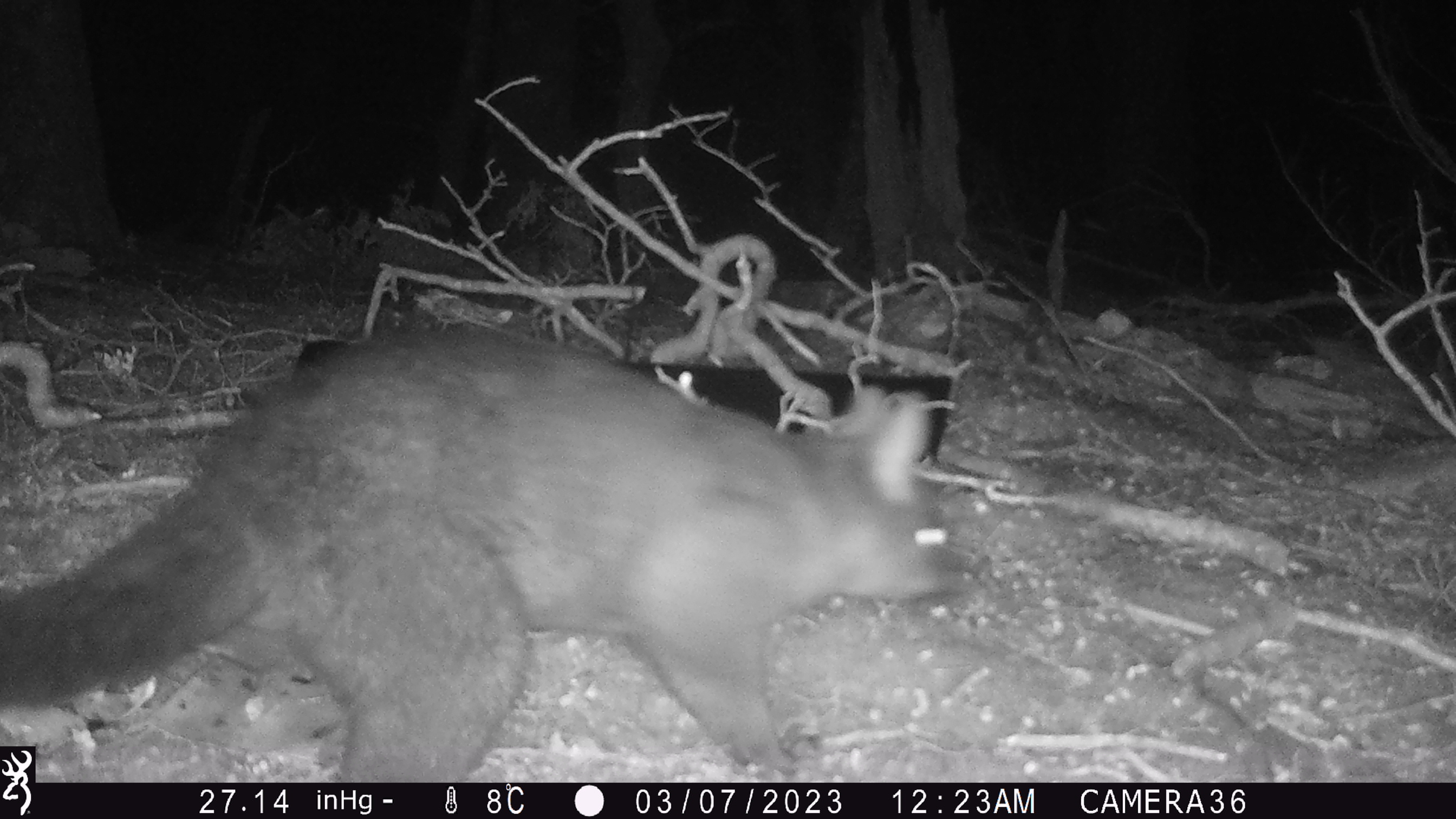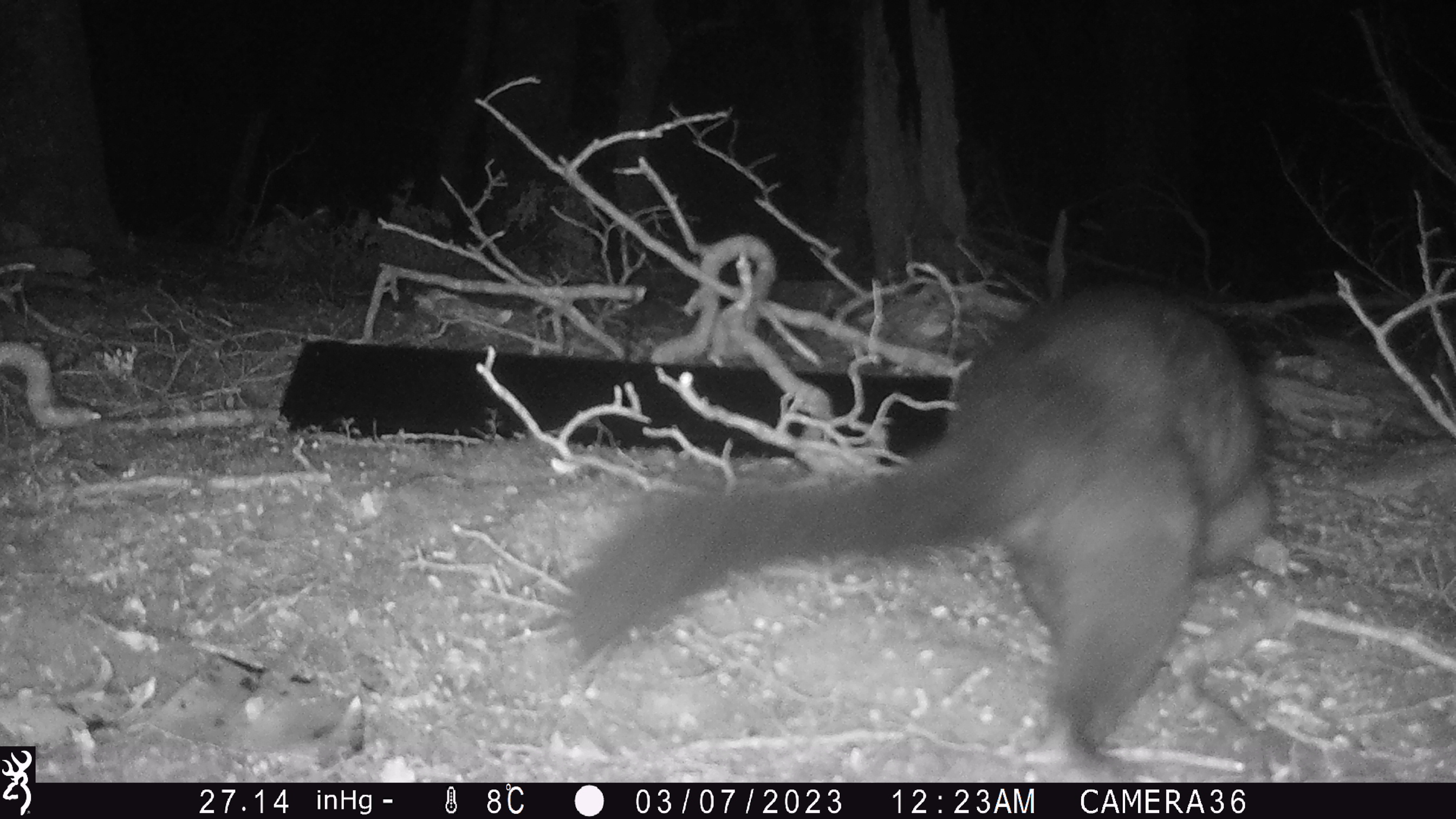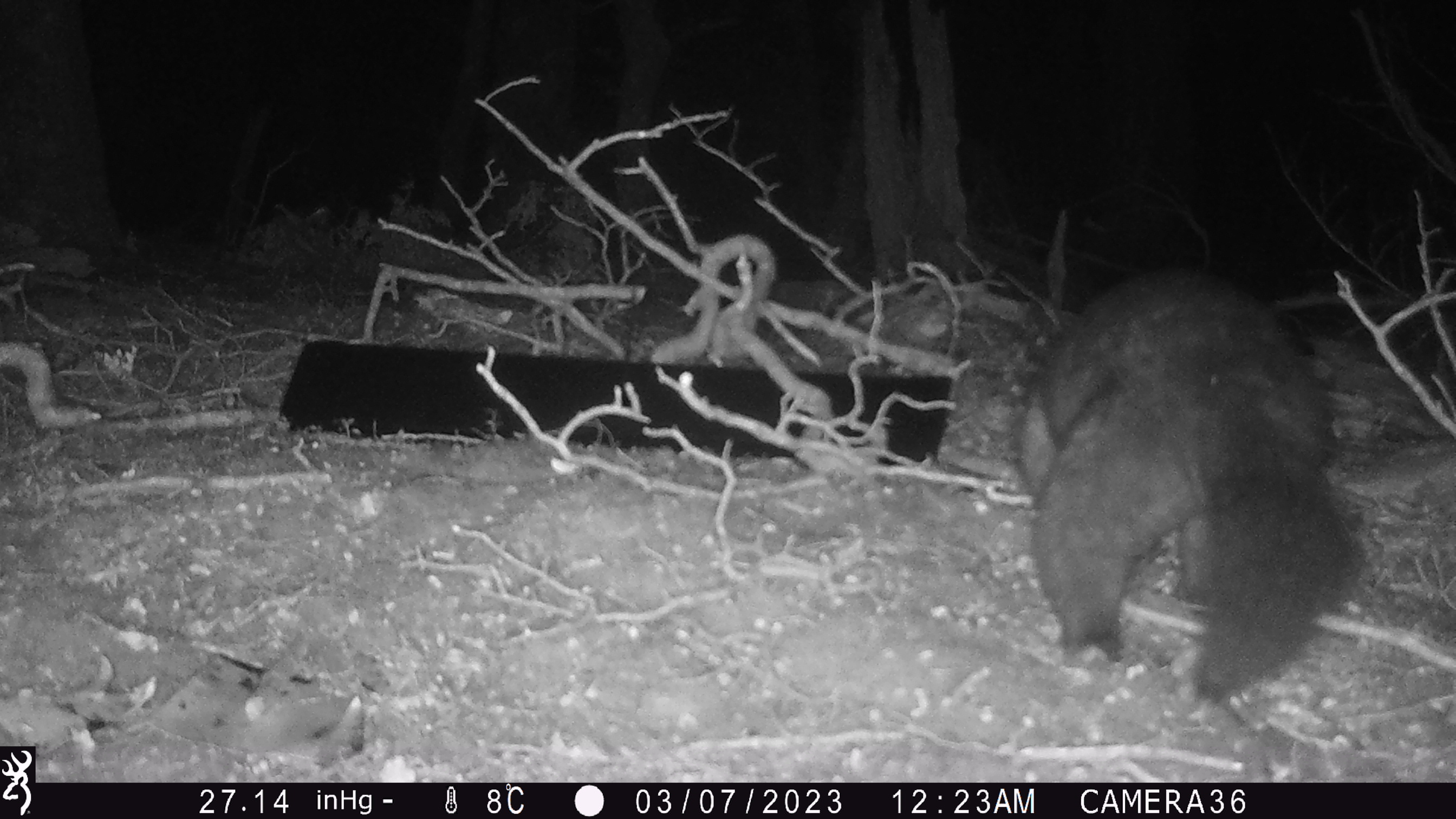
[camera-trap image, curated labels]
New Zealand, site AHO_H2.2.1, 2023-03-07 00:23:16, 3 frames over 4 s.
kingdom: Animalia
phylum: Chordata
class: Mammalia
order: Carnivora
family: Mustelidae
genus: Mustela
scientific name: Mustela erminea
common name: stoat